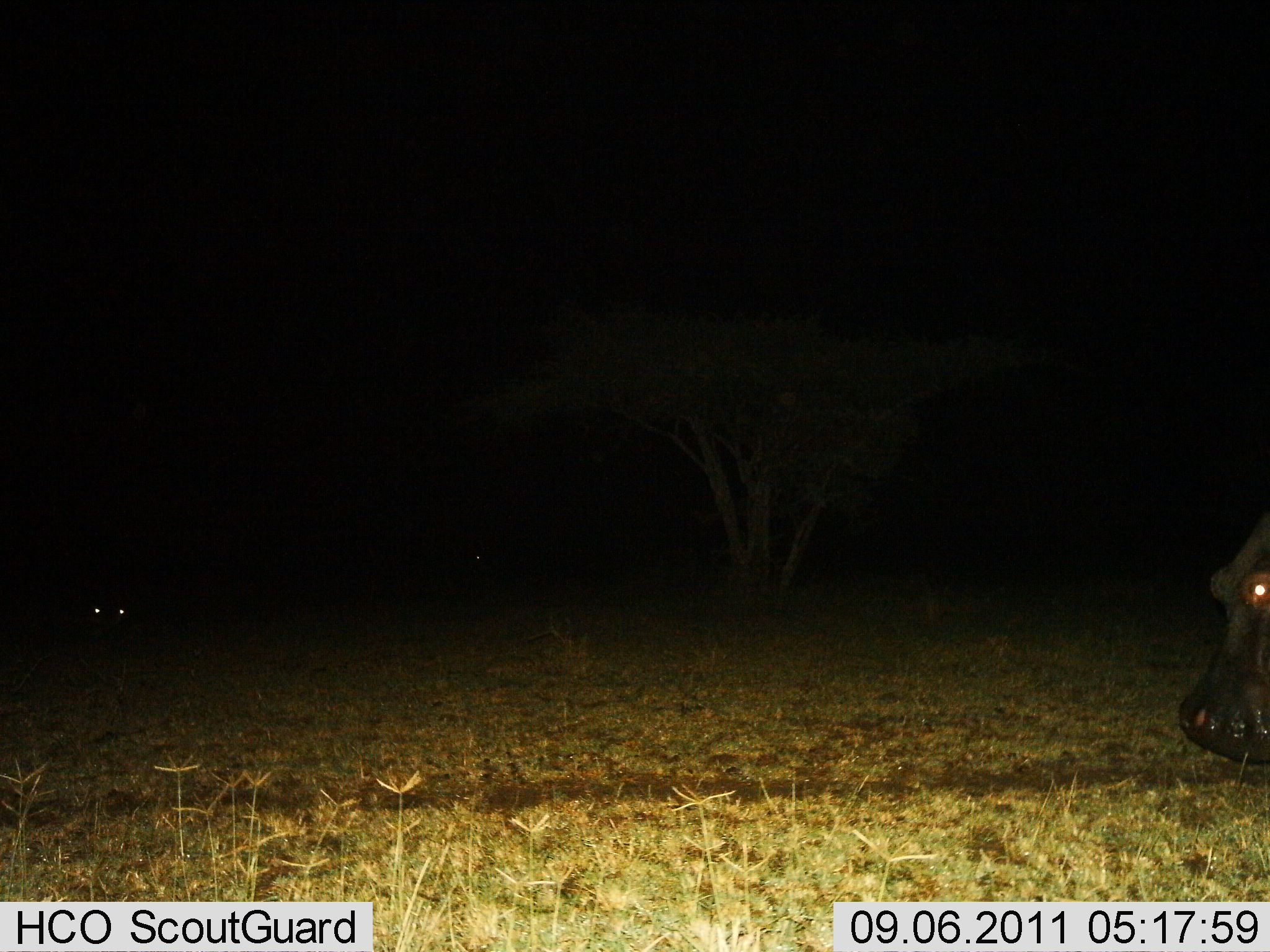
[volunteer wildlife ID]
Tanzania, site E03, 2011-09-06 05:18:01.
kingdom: Animalia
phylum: Chordata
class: Mammalia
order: Artiodactyla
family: Hippopotamidae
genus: Hippopotamus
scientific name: Hippopotamus amphibius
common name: hippopotamus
Hippopotamus (Hippopotamus amphibius), count 1. Behavior (volunteer vote fractions): standing 31%, resting 8%, moving 31%, interacting 0%. Young present (vote fraction): 0%. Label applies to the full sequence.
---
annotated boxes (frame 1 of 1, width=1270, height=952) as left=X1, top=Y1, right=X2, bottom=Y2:
animal: left=1176, top=508, right=1270, bottom=769; left=84, top=577, right=143, bottom=628